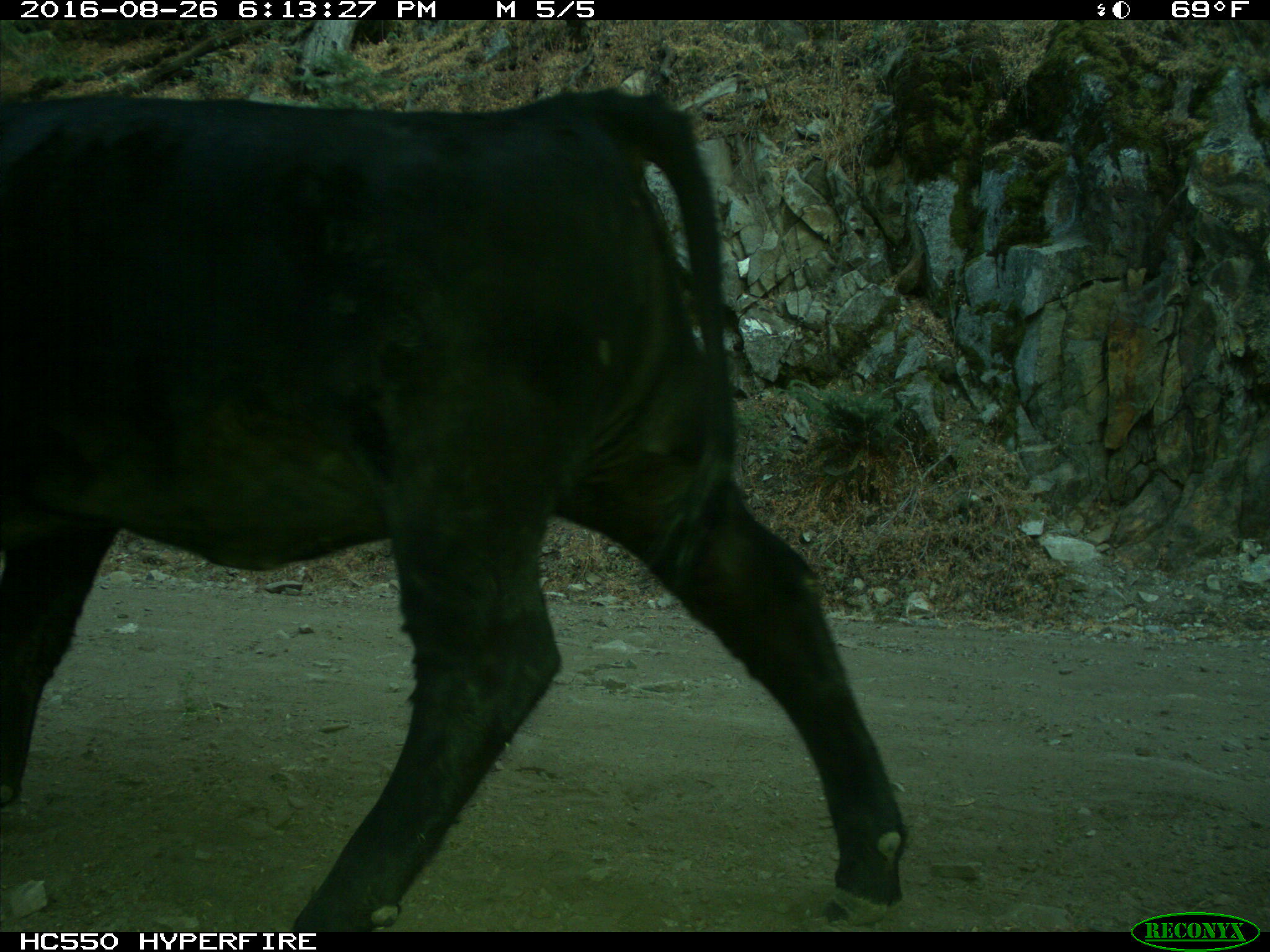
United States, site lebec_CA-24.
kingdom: Animalia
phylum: Chordata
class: Mammalia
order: Artiodactyla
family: Bovidae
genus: Bos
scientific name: Bos taurus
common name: domestic cow